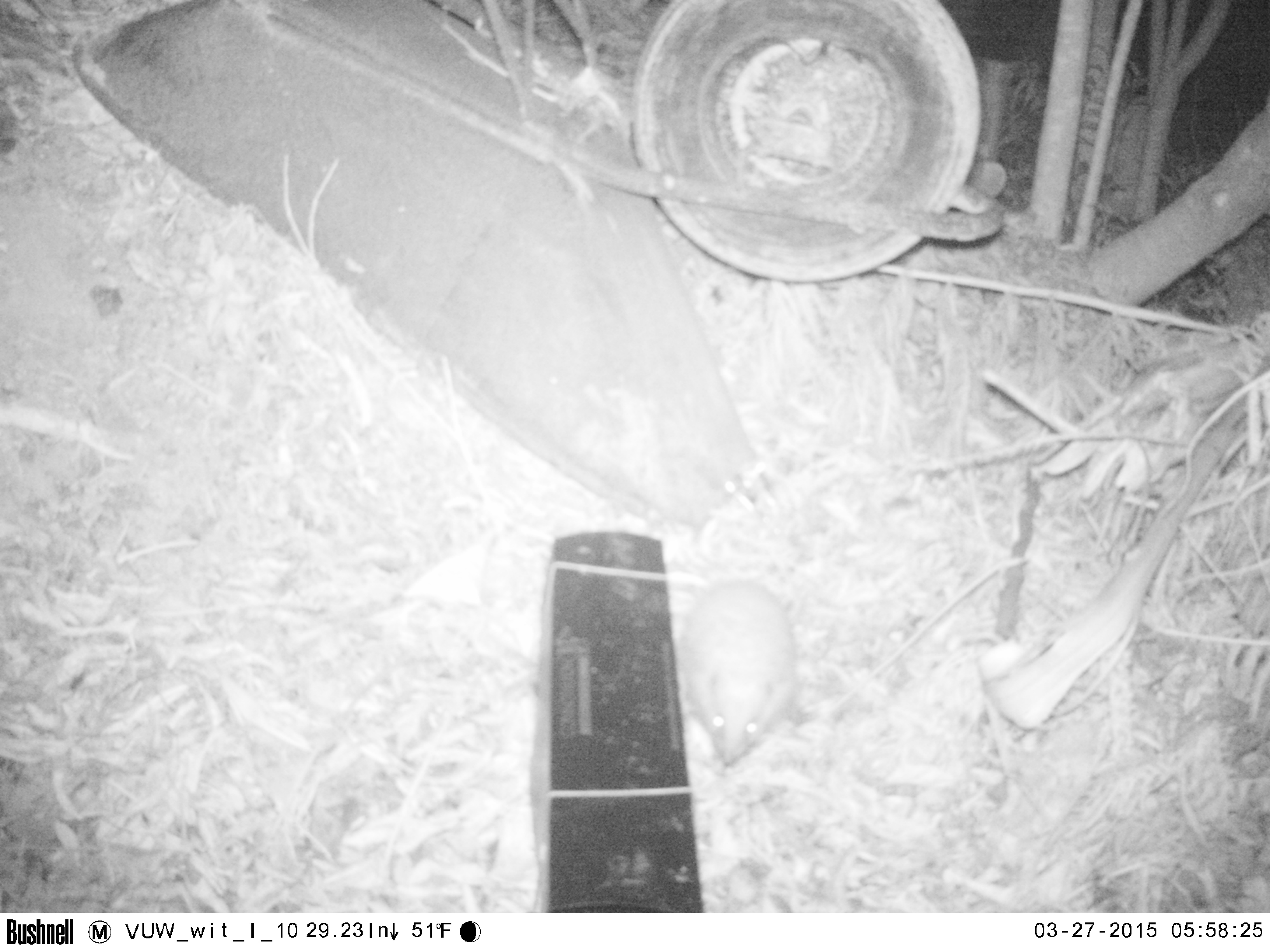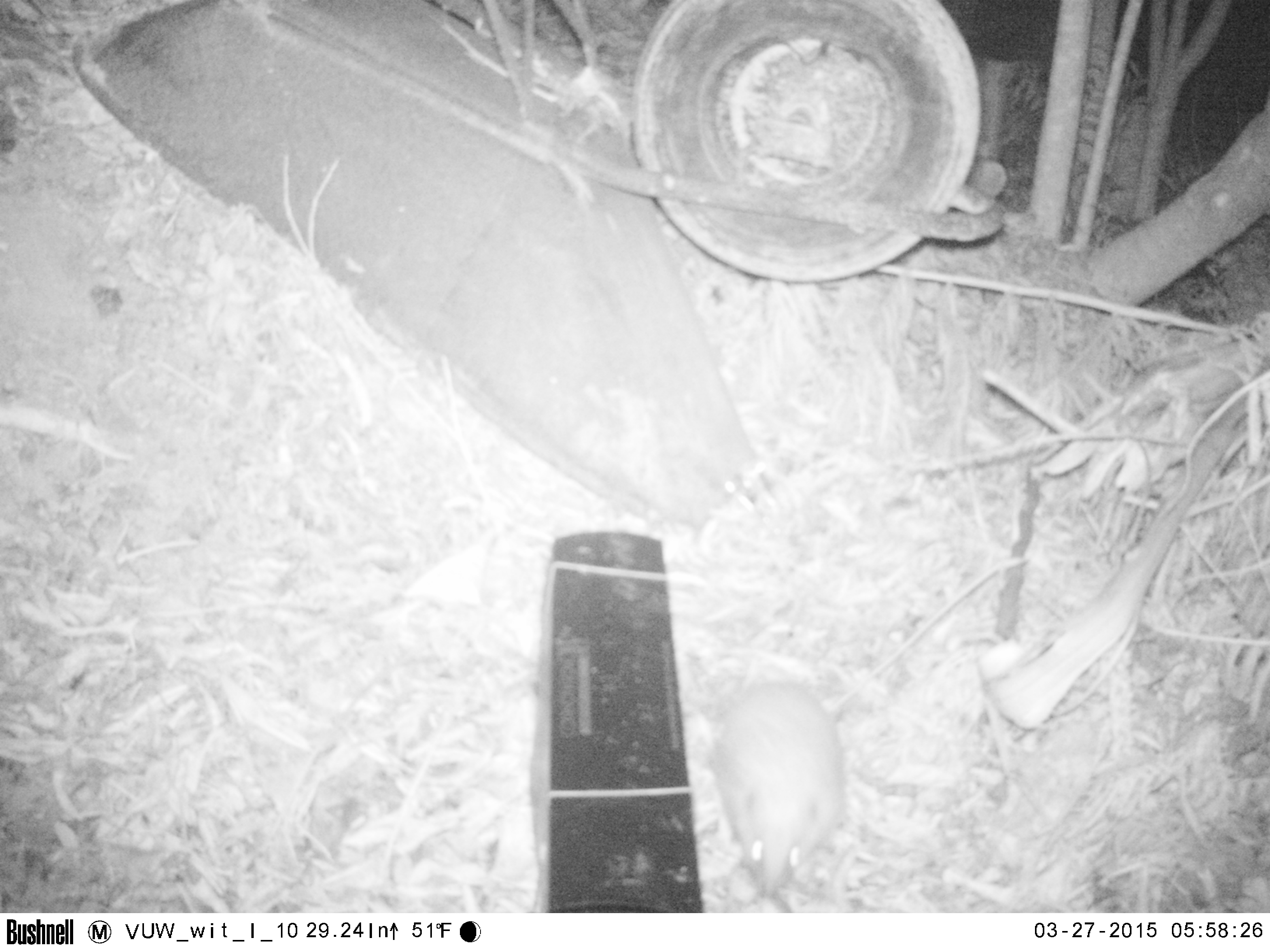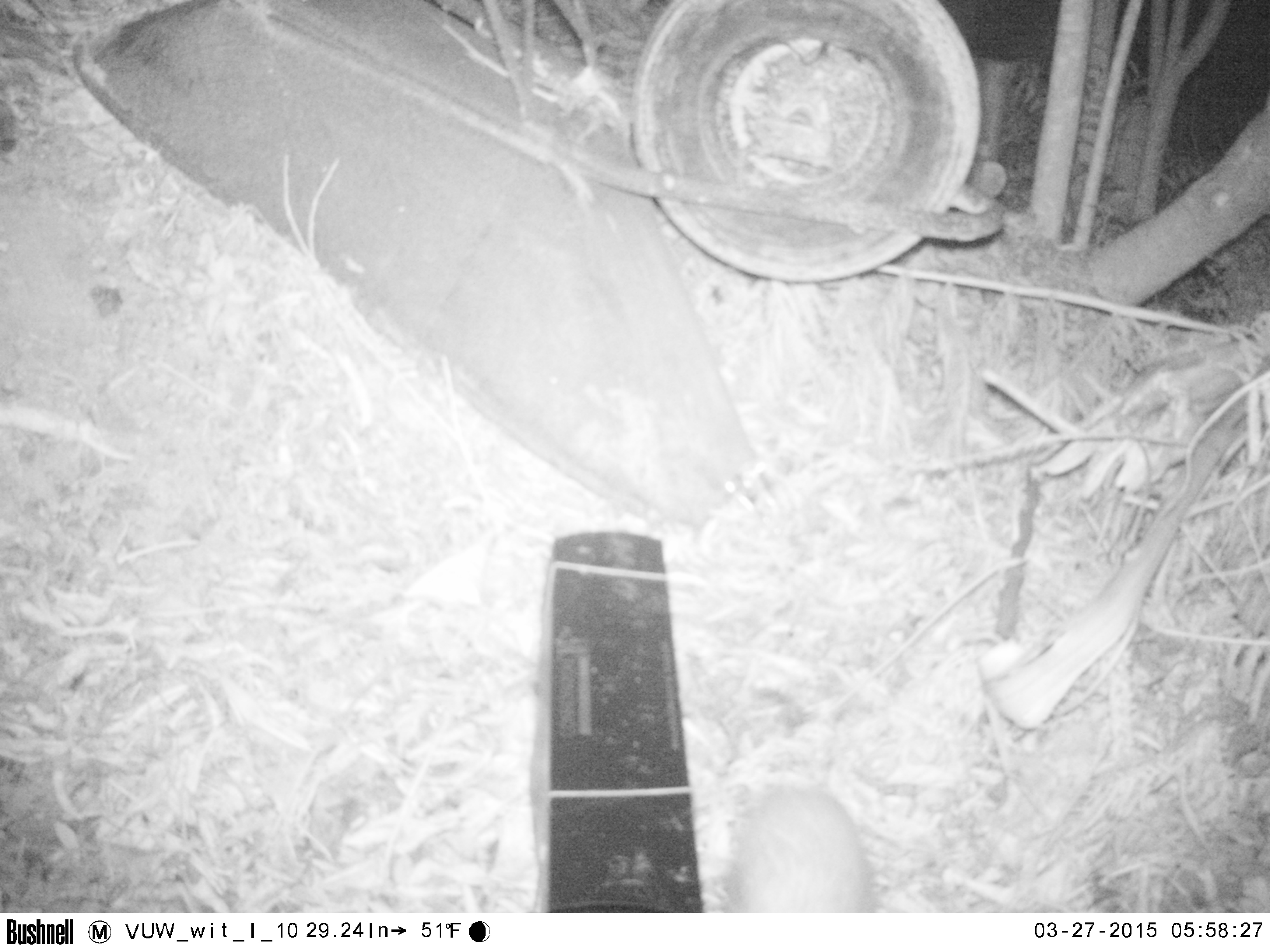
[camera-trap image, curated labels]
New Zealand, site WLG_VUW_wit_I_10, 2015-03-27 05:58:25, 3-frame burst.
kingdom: Animalia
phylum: Chordata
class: Mammalia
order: Eulipotyphla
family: Erinaceidae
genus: Erinaceus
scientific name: Erinaceus europaeus europaeus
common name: european hedgehog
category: hedgehog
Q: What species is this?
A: Hedgehog (european hedgehog) (Erinaceus europaeus europaeus).